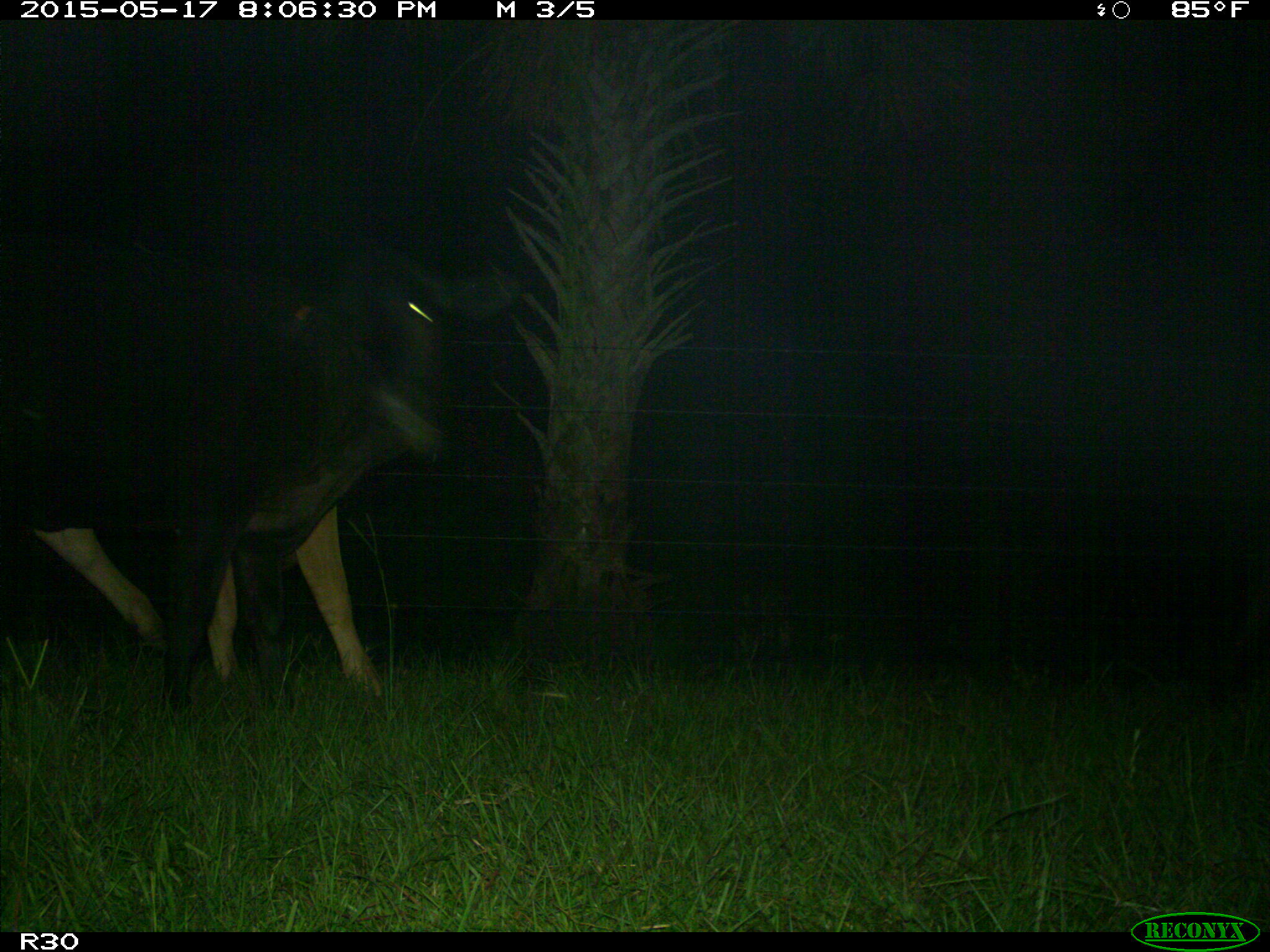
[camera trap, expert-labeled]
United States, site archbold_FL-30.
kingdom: Animalia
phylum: Chordata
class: Mammalia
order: Artiodactyla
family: Bovidae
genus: Bos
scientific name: Bos taurus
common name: domestic cow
Bos taurus (domestic cow).